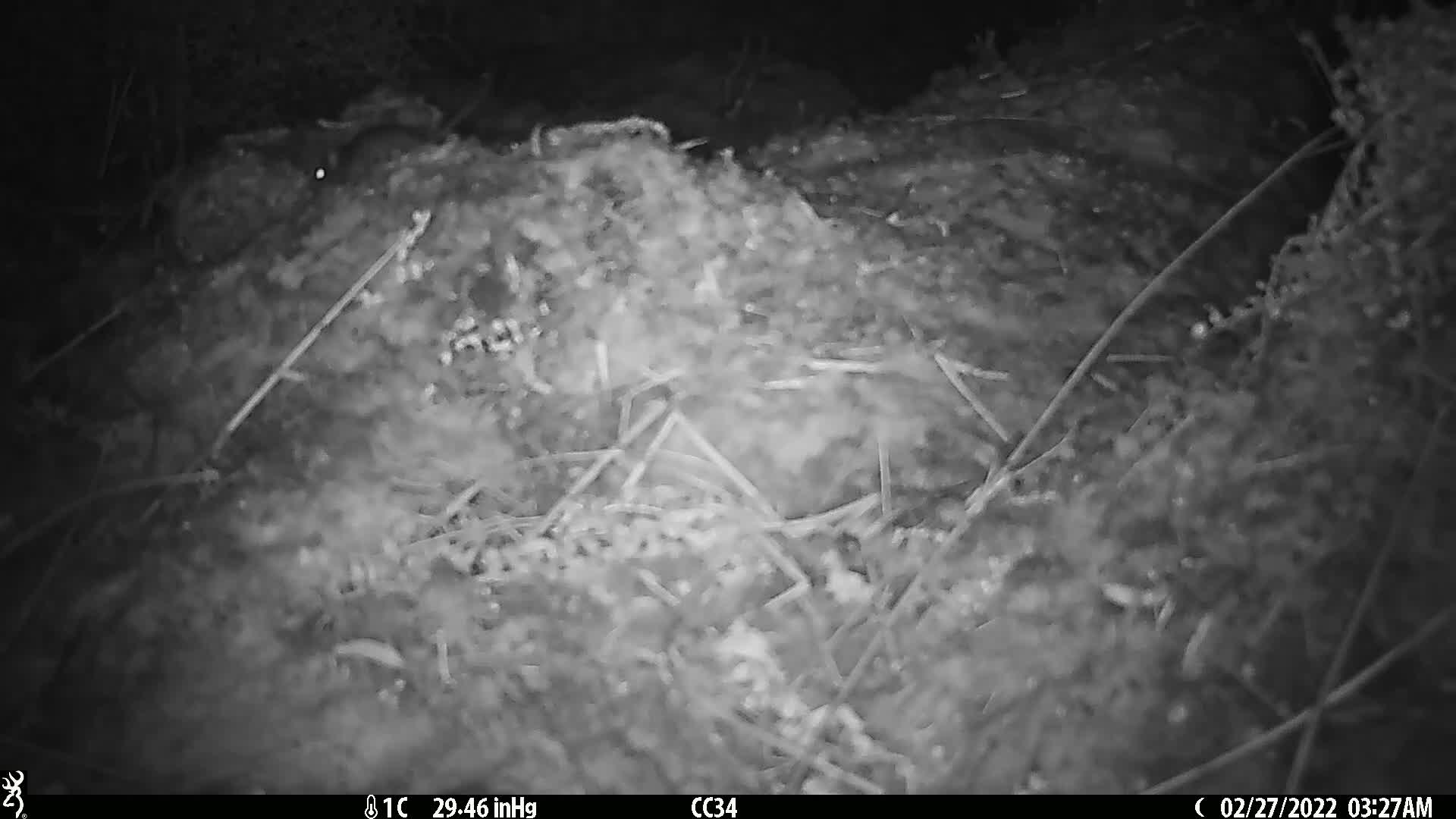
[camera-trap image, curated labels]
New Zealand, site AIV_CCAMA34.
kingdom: Animalia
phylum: Chordata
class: Mammalia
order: Rodentia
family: Muridae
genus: Mus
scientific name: Mus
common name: mouse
Mouse (Mus).